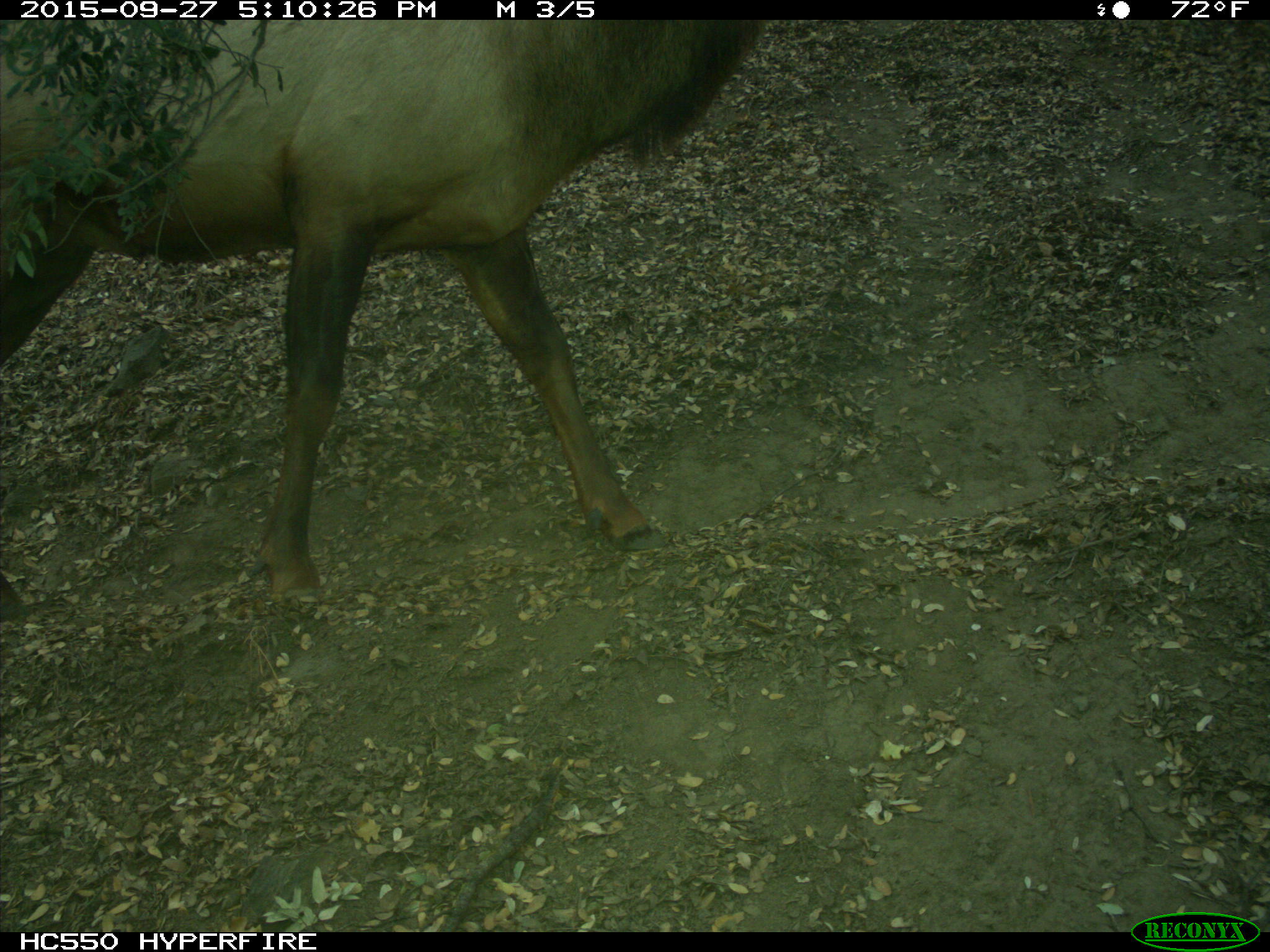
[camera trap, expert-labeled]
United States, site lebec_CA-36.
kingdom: Animalia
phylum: Chordata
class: Mammalia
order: Artiodactyla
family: Cervidae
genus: Cervus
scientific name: Cervus canadensis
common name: elk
Cervus canadensis (elk).